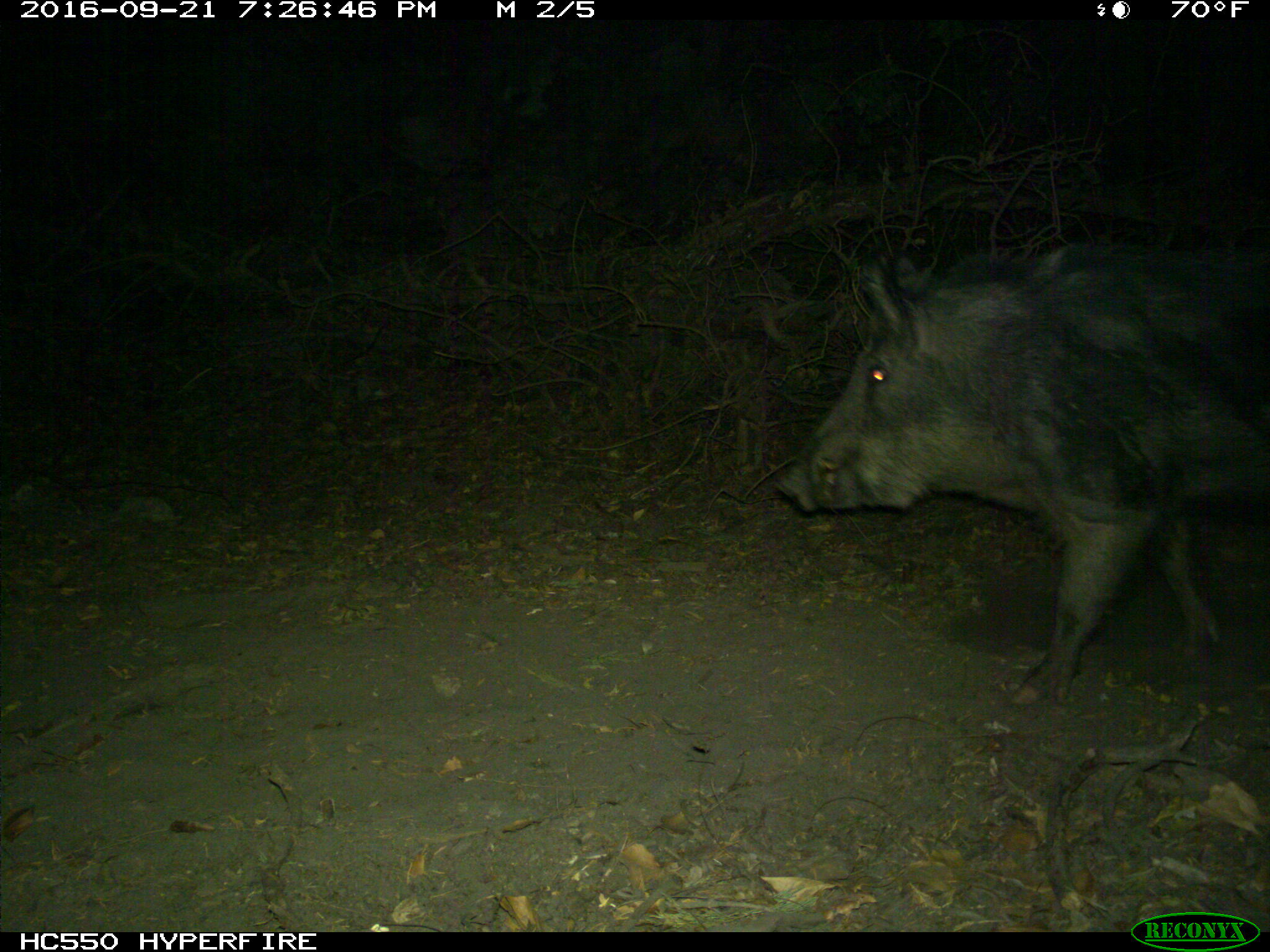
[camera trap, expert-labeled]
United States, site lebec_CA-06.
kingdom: Animalia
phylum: Chordata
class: Mammalia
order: Artiodactyla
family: Suidae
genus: Sus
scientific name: Sus scrofa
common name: wild boar